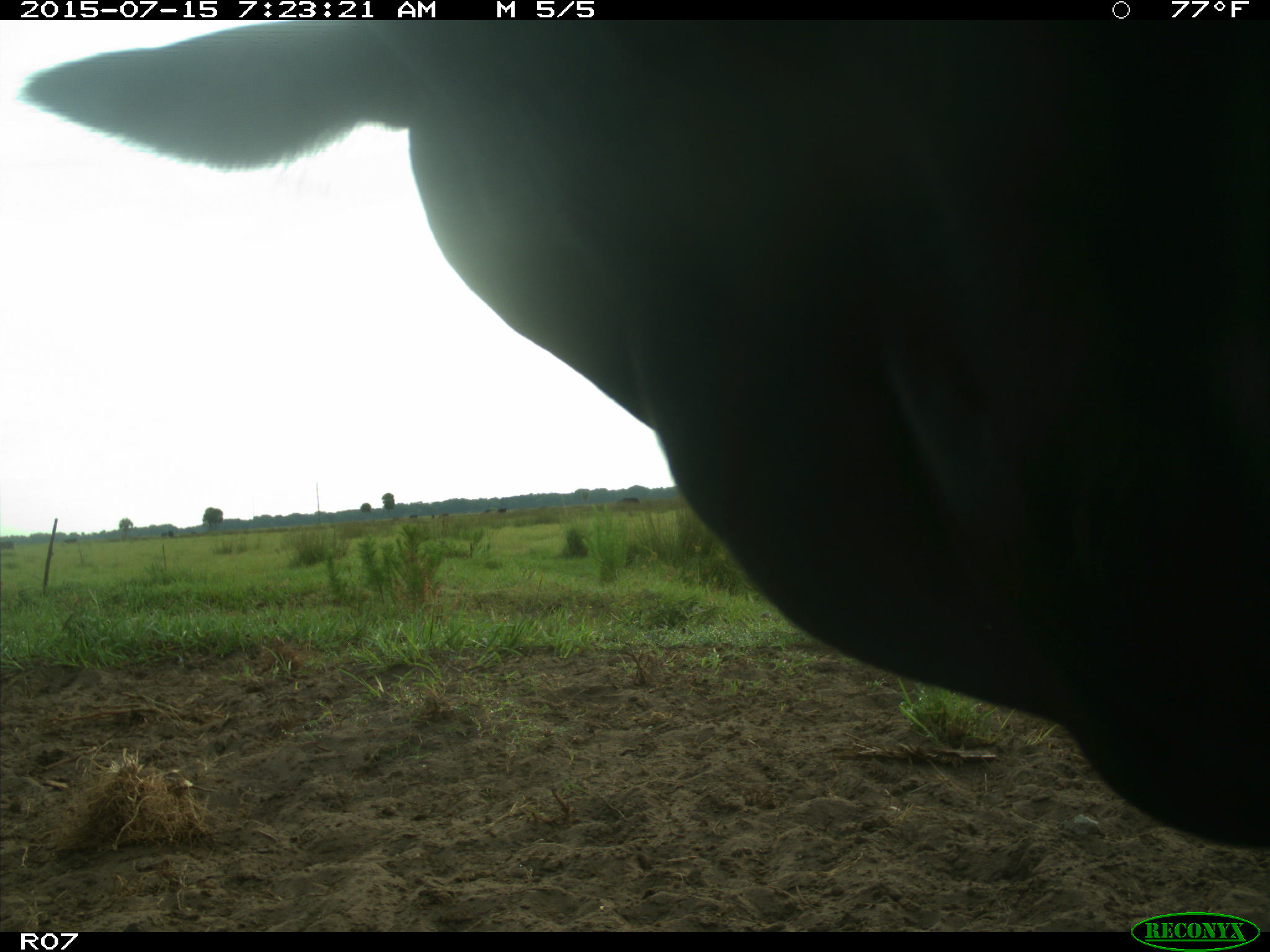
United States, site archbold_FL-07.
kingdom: Animalia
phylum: Chordata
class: Mammalia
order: Artiodactyla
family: Bovidae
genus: Bos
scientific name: Bos taurus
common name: domestic cow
Bos taurus (domestic cow).